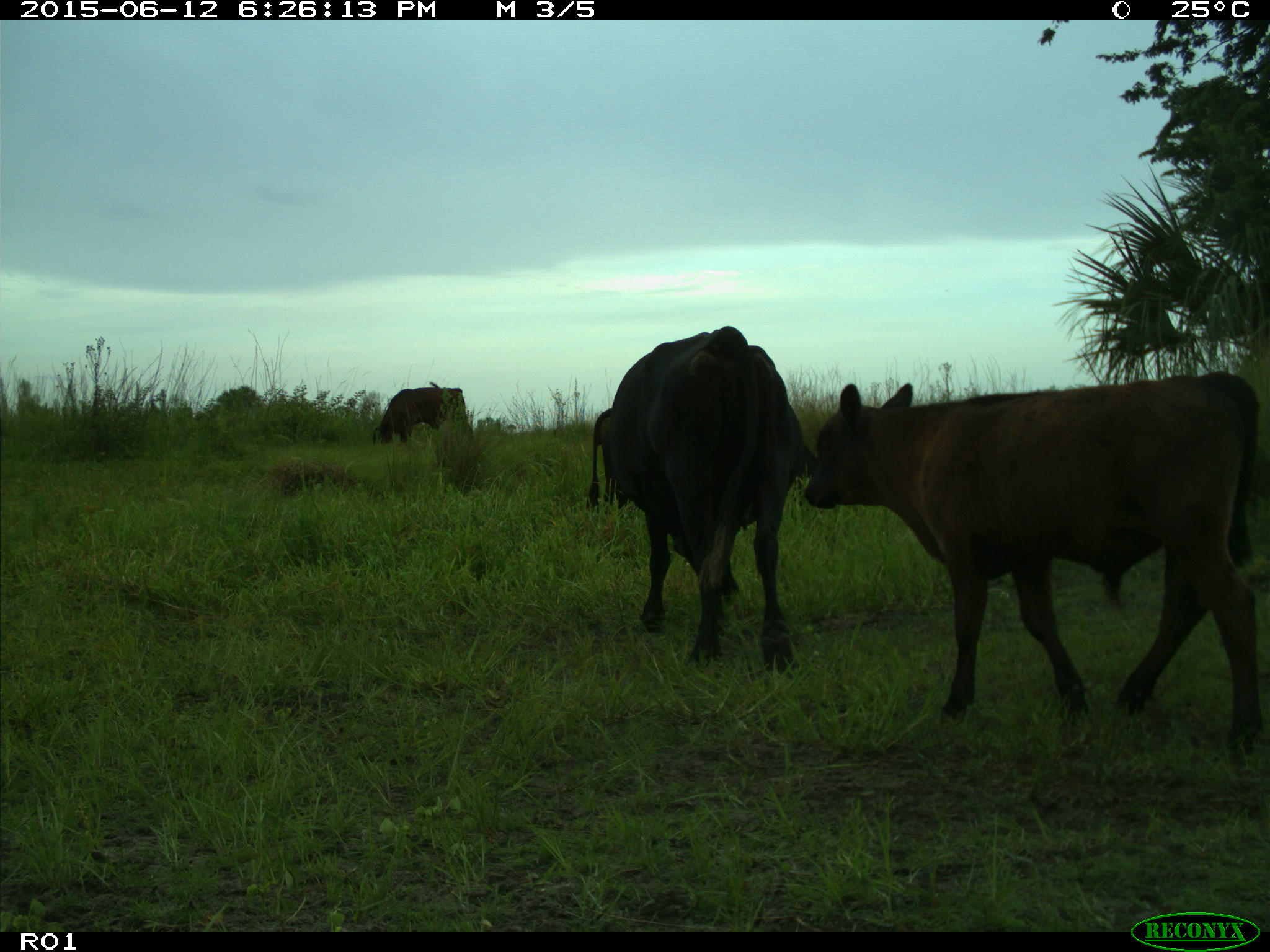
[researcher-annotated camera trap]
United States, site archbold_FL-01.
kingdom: Animalia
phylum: Chordata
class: Mammalia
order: Artiodactyla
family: Bovidae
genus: Bos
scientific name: Bos taurus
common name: domestic cow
Bos taurus (domestic cow).